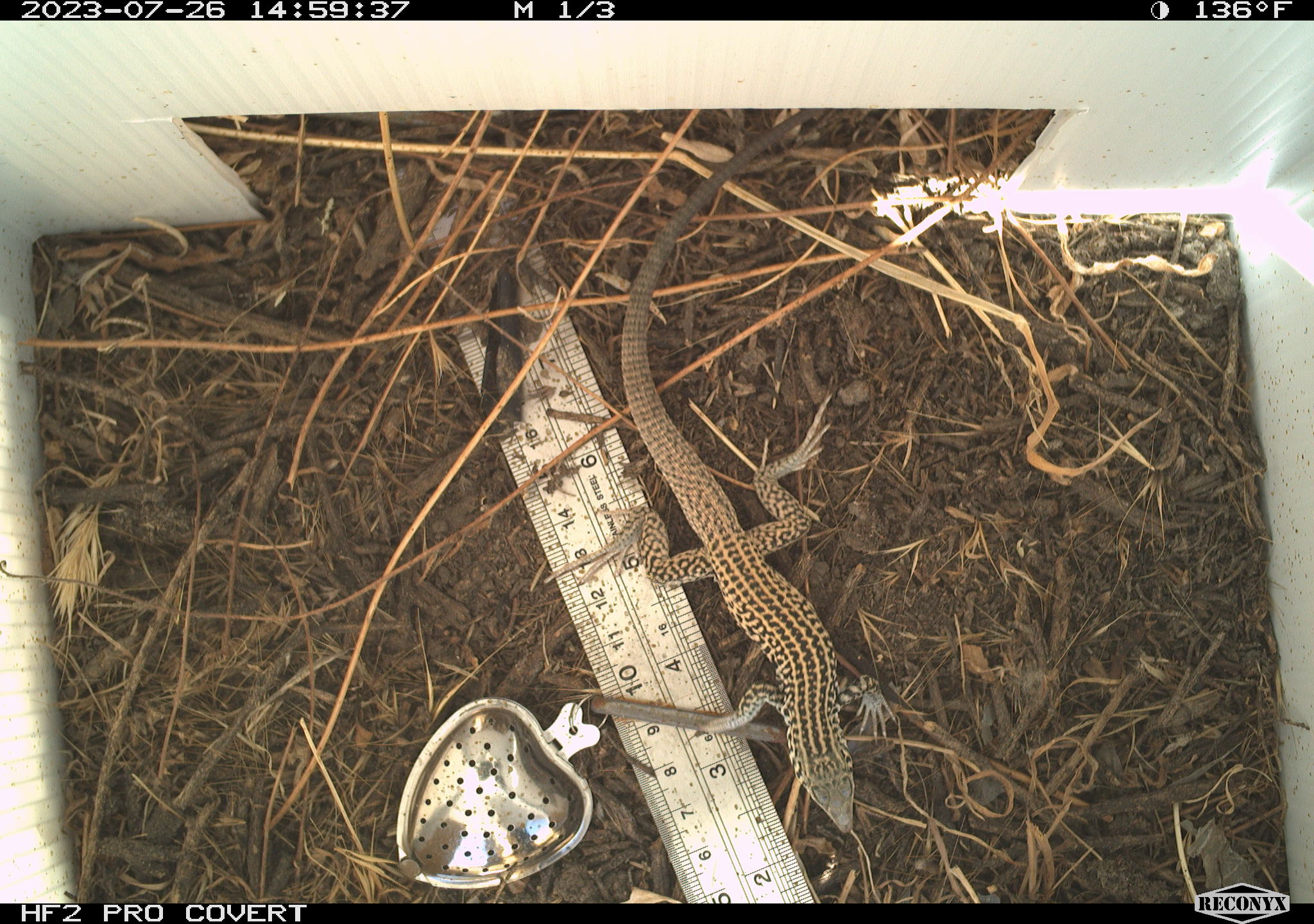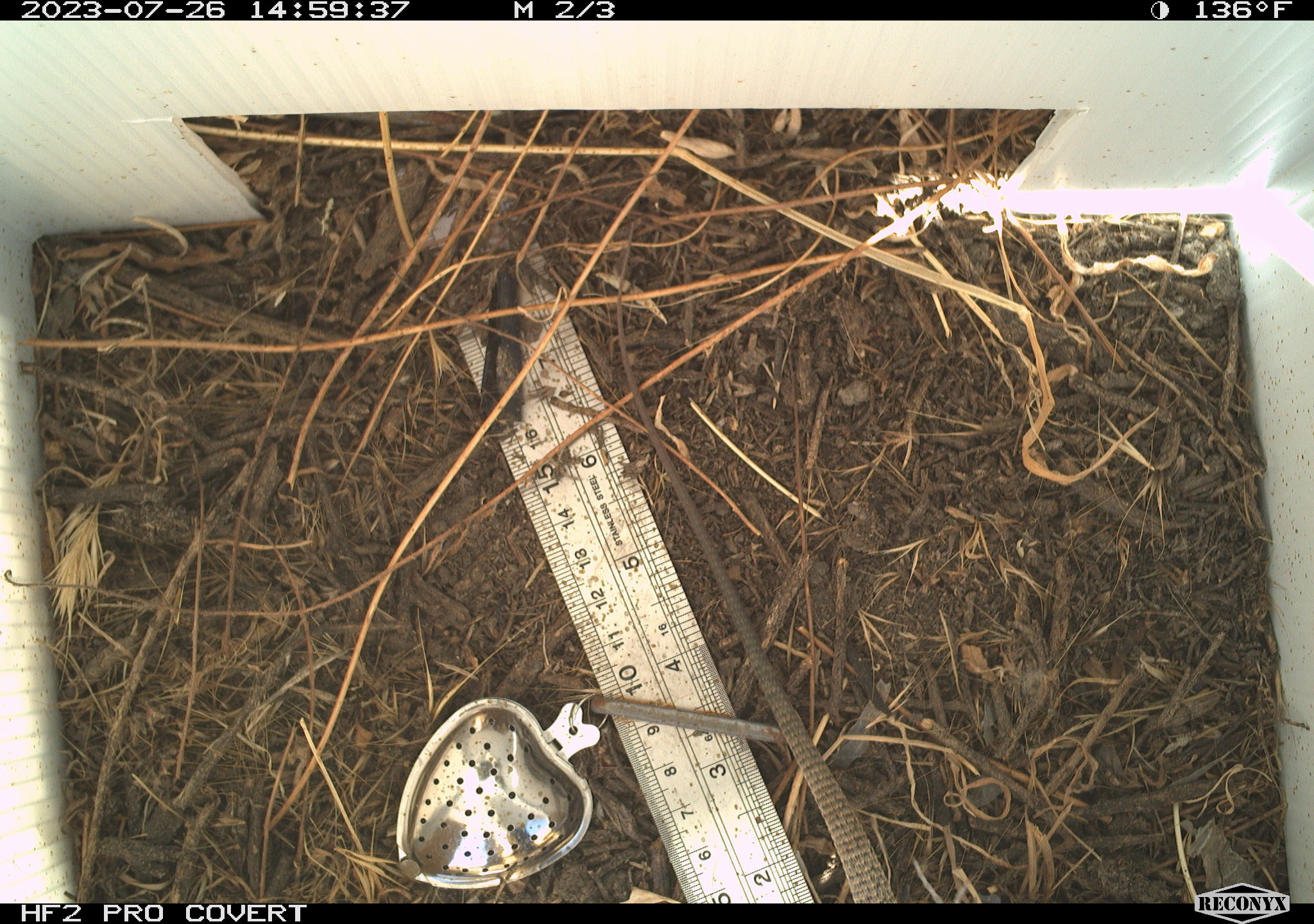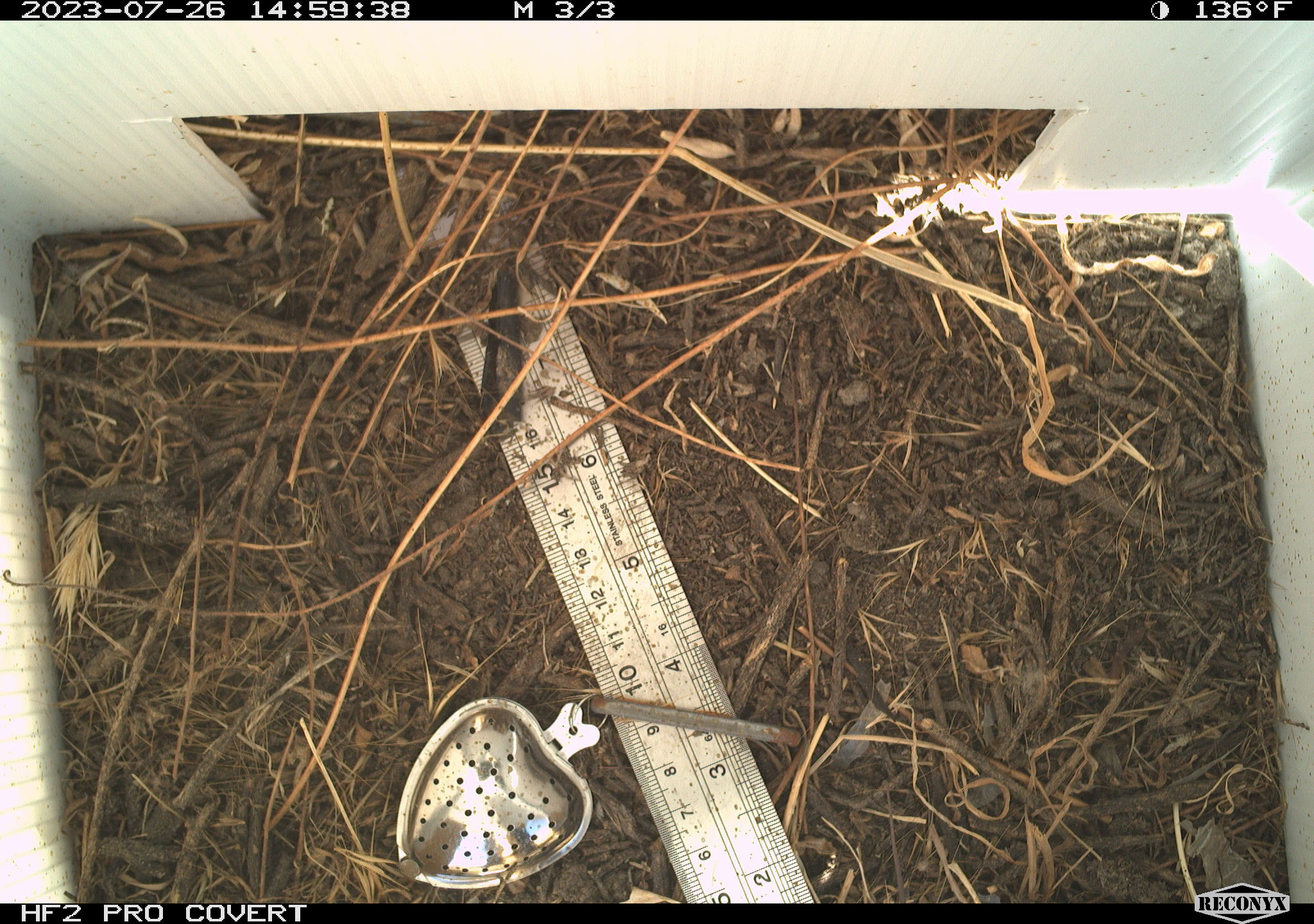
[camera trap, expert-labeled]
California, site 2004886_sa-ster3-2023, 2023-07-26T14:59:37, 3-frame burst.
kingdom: Animalia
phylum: Chordata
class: Reptilia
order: Squamata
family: Teiidae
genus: Aspidoscelis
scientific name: Aspidoscelis tigris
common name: western whiptail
Western whiptail (Aspidoscelis tigris).